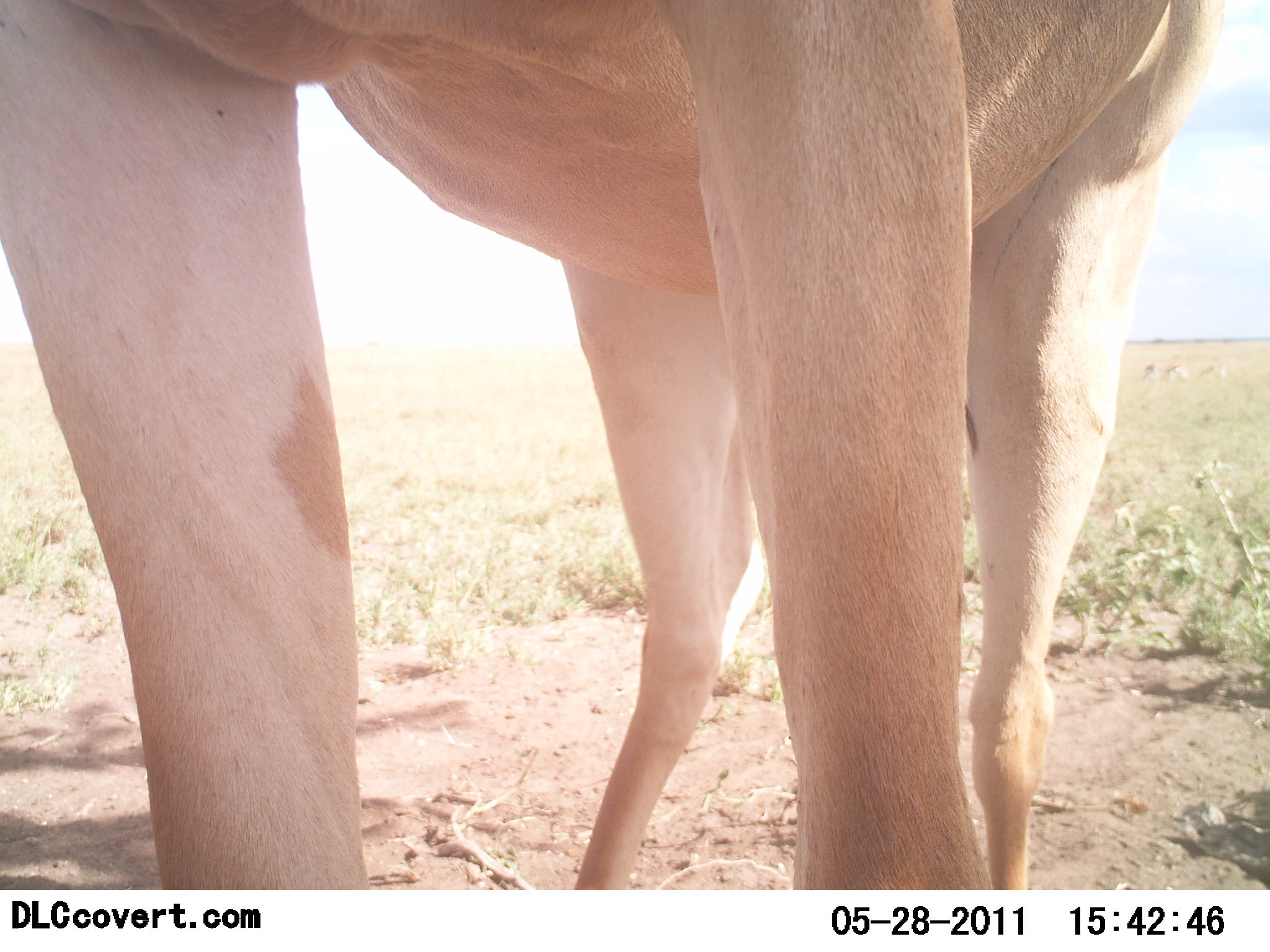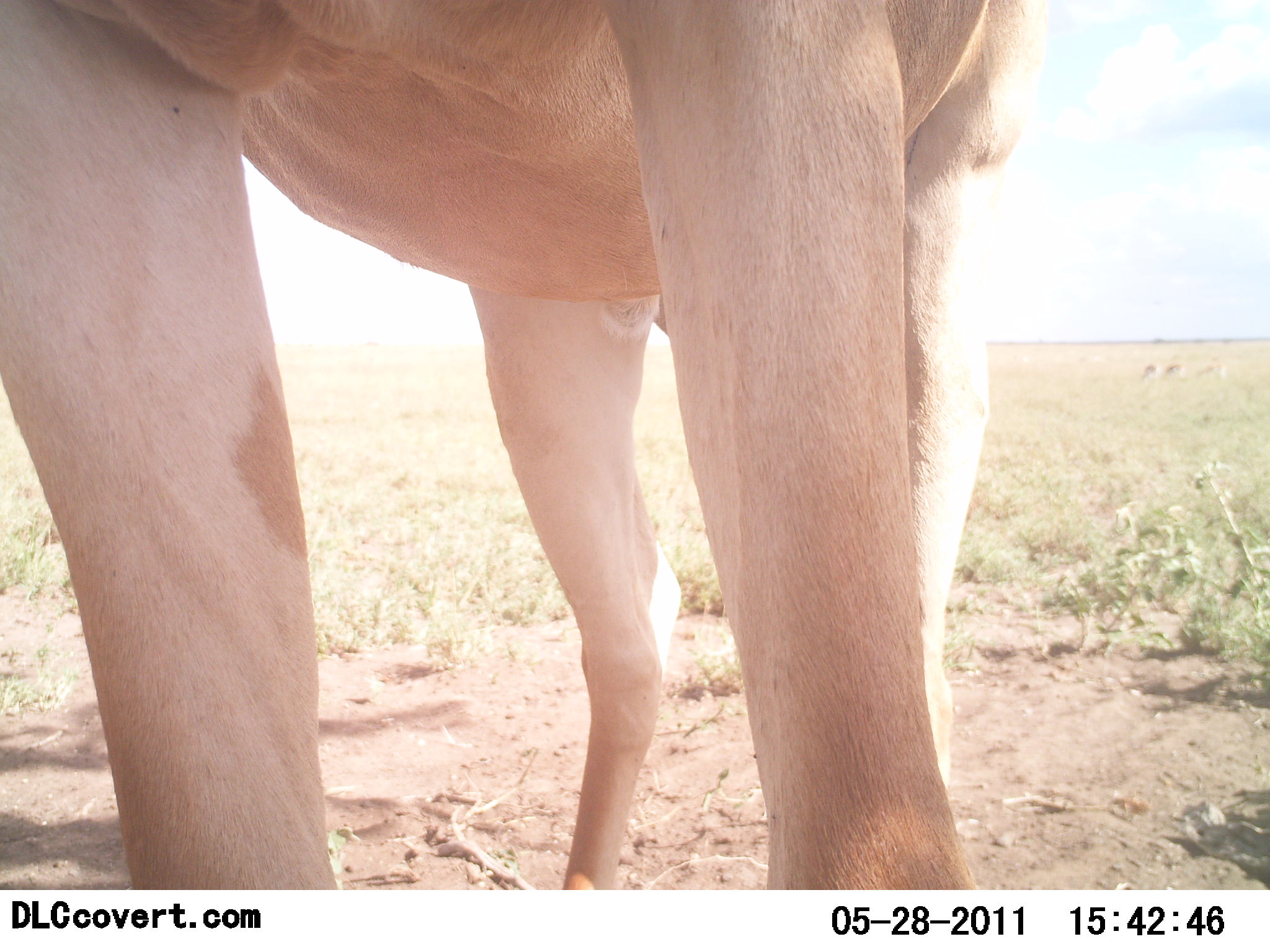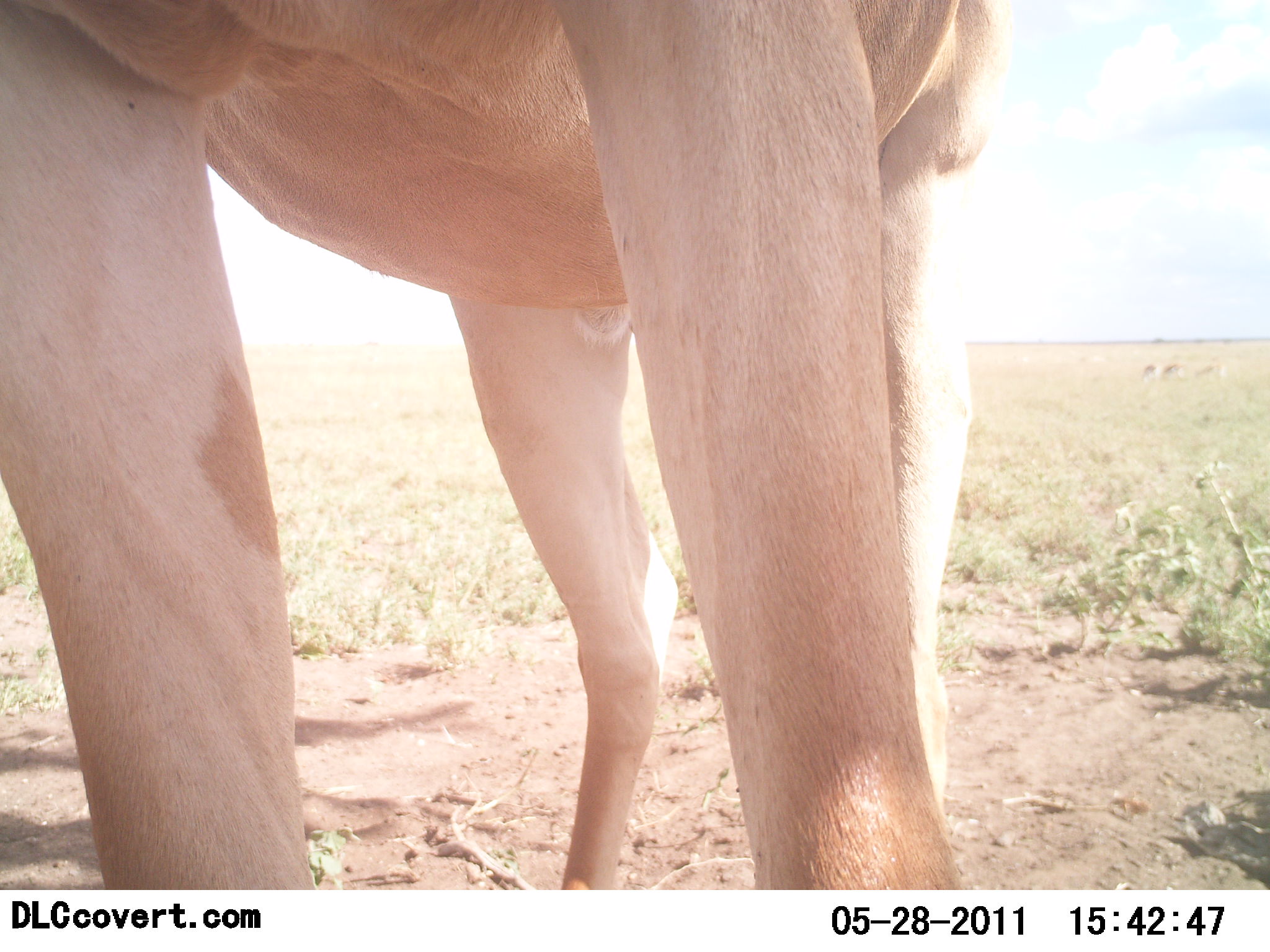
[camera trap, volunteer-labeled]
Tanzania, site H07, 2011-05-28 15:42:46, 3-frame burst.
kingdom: Animalia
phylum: Chordata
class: Mammalia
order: Artiodactyla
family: Bovidae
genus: Alcelaphus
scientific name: Alcelaphus buselaphus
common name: hartebeest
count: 1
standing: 100%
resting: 0%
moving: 0%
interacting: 0%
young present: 0%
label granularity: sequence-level